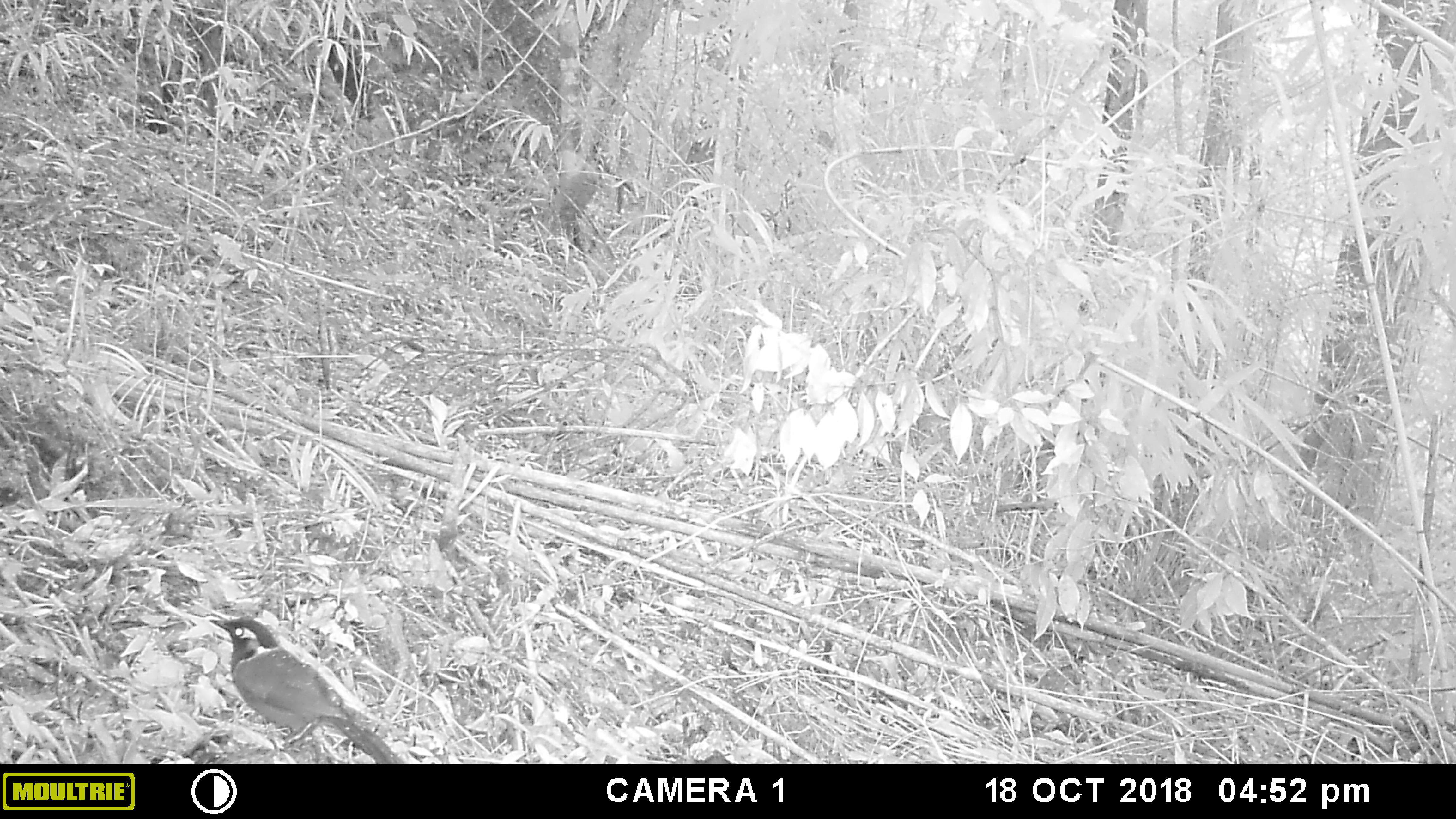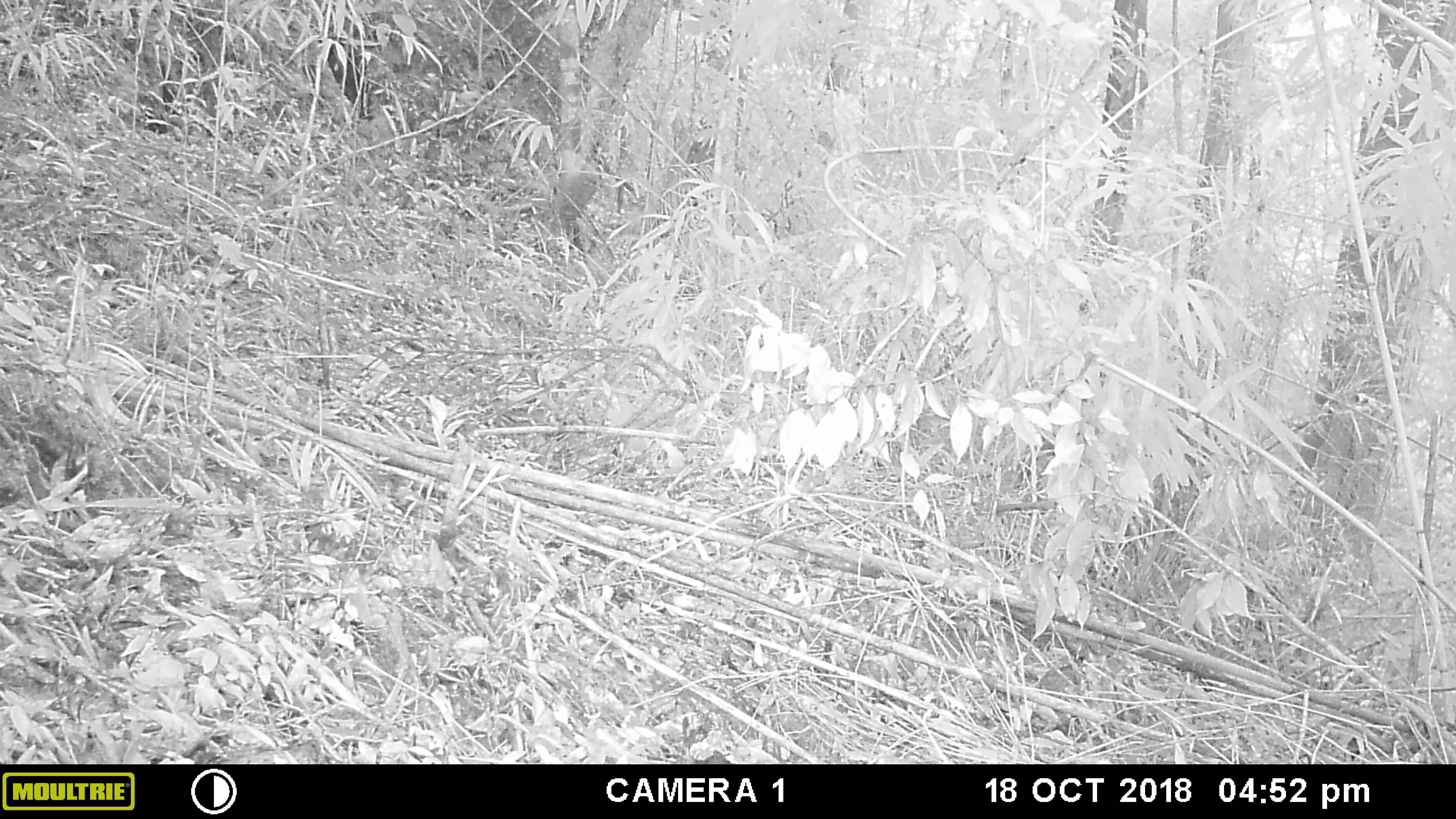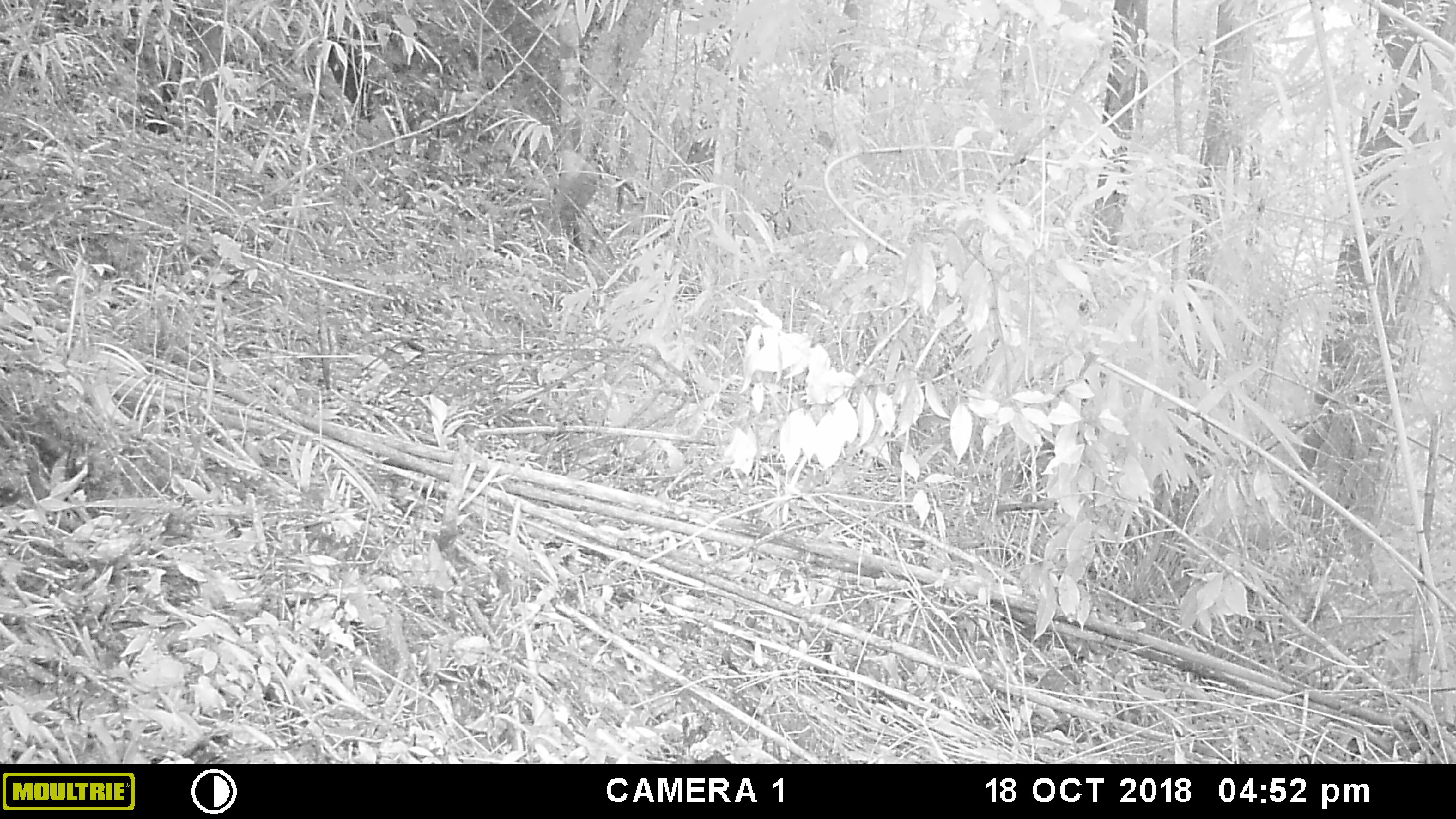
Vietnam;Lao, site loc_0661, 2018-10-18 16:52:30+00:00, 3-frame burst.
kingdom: Animalia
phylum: Chordata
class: Aves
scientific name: Aves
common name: bird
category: unidentified bird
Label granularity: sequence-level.